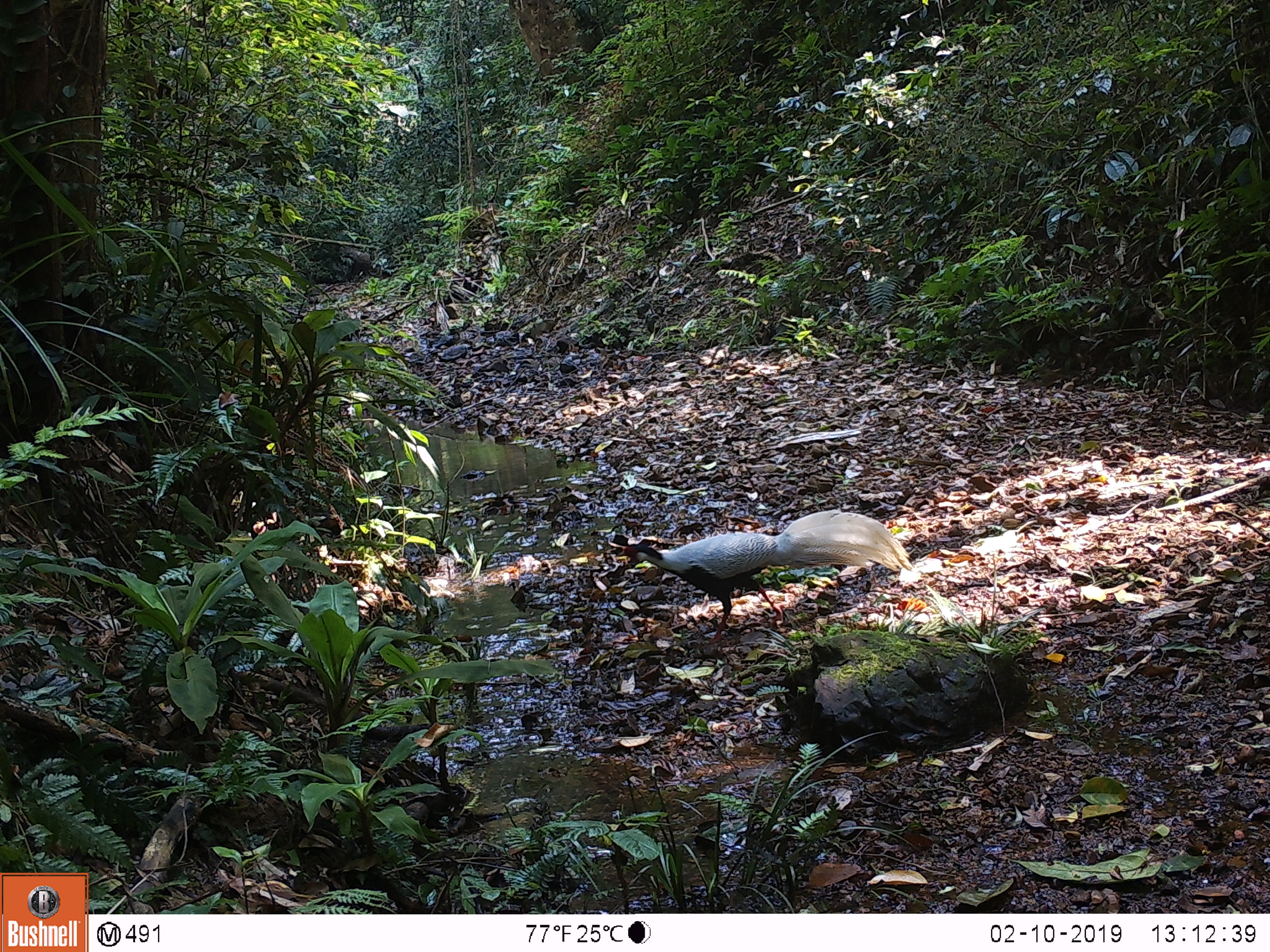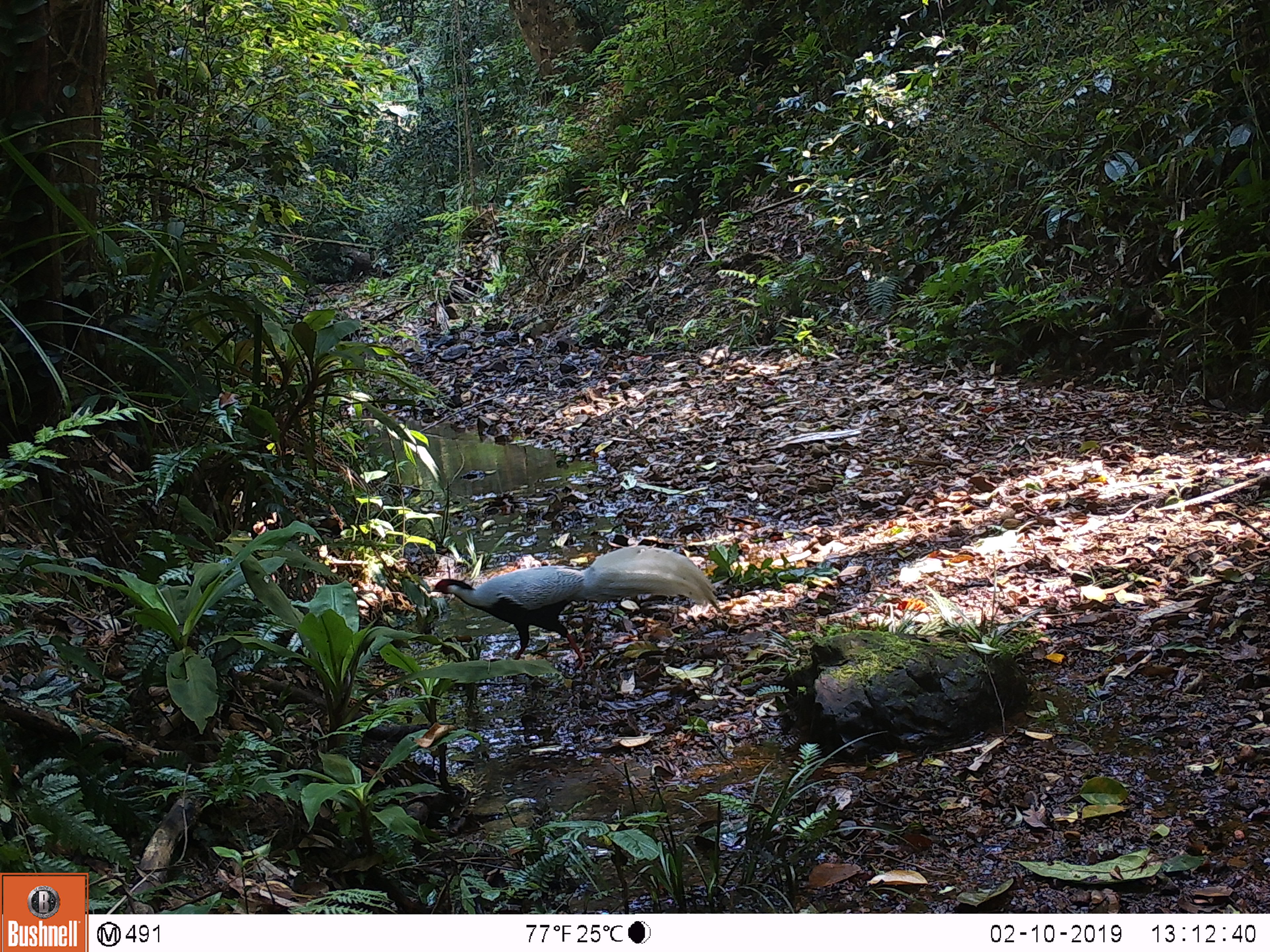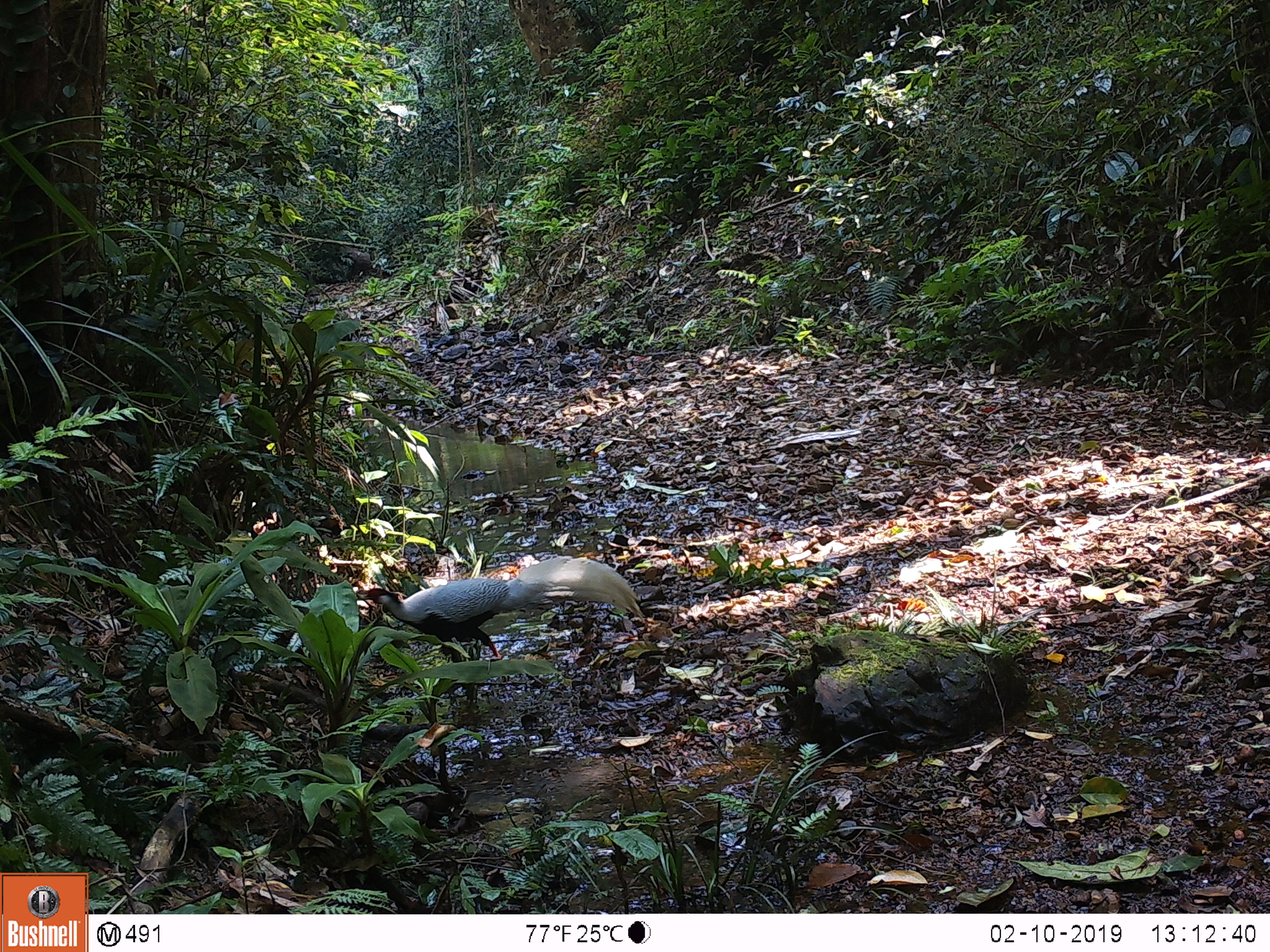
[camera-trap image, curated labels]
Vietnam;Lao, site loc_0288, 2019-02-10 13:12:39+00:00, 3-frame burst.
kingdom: Animalia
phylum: Chordata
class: Aves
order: Galliformes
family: Phasianidae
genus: Lophura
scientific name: Lophura nycthemera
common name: silver pheasant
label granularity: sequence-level